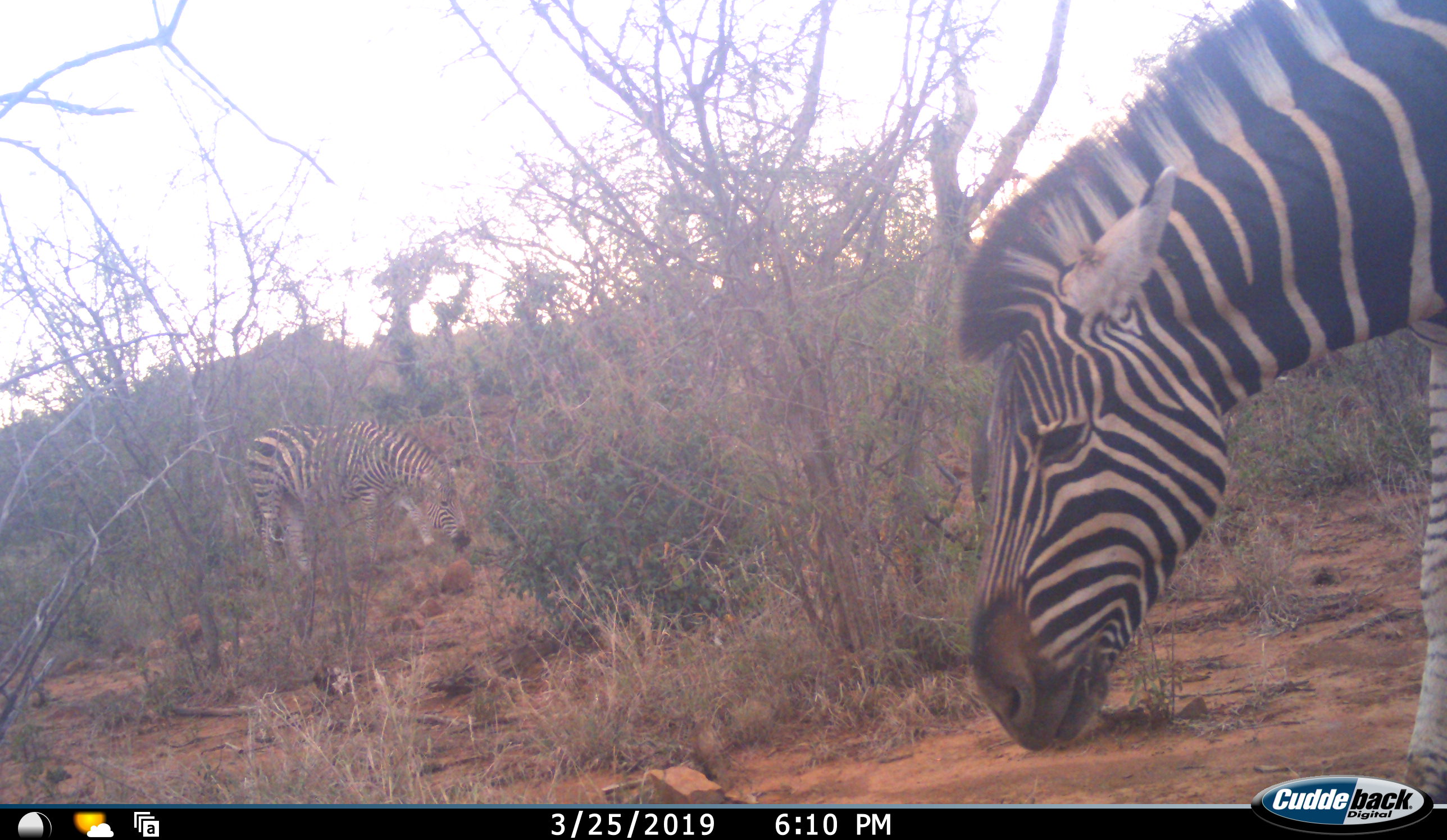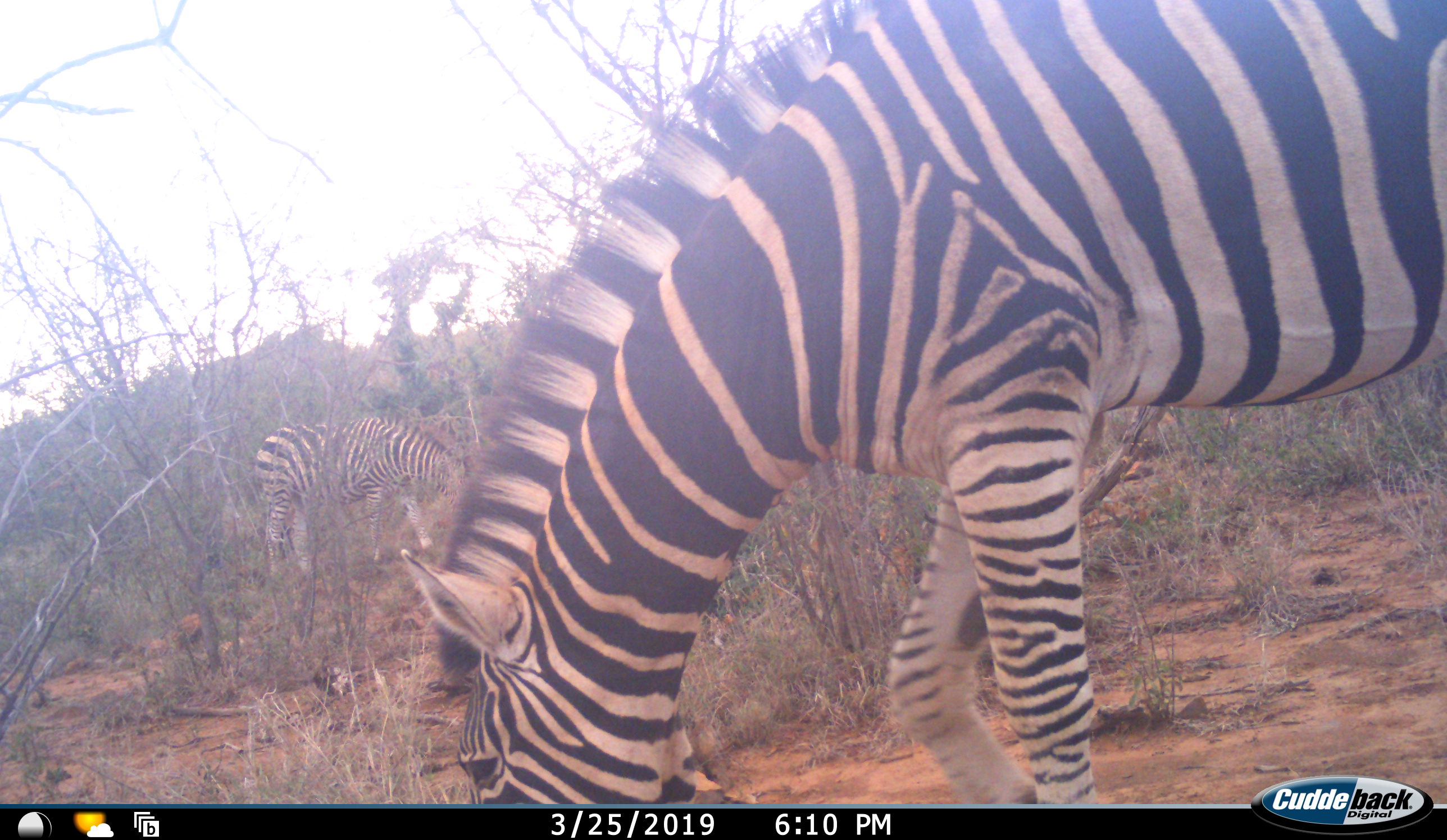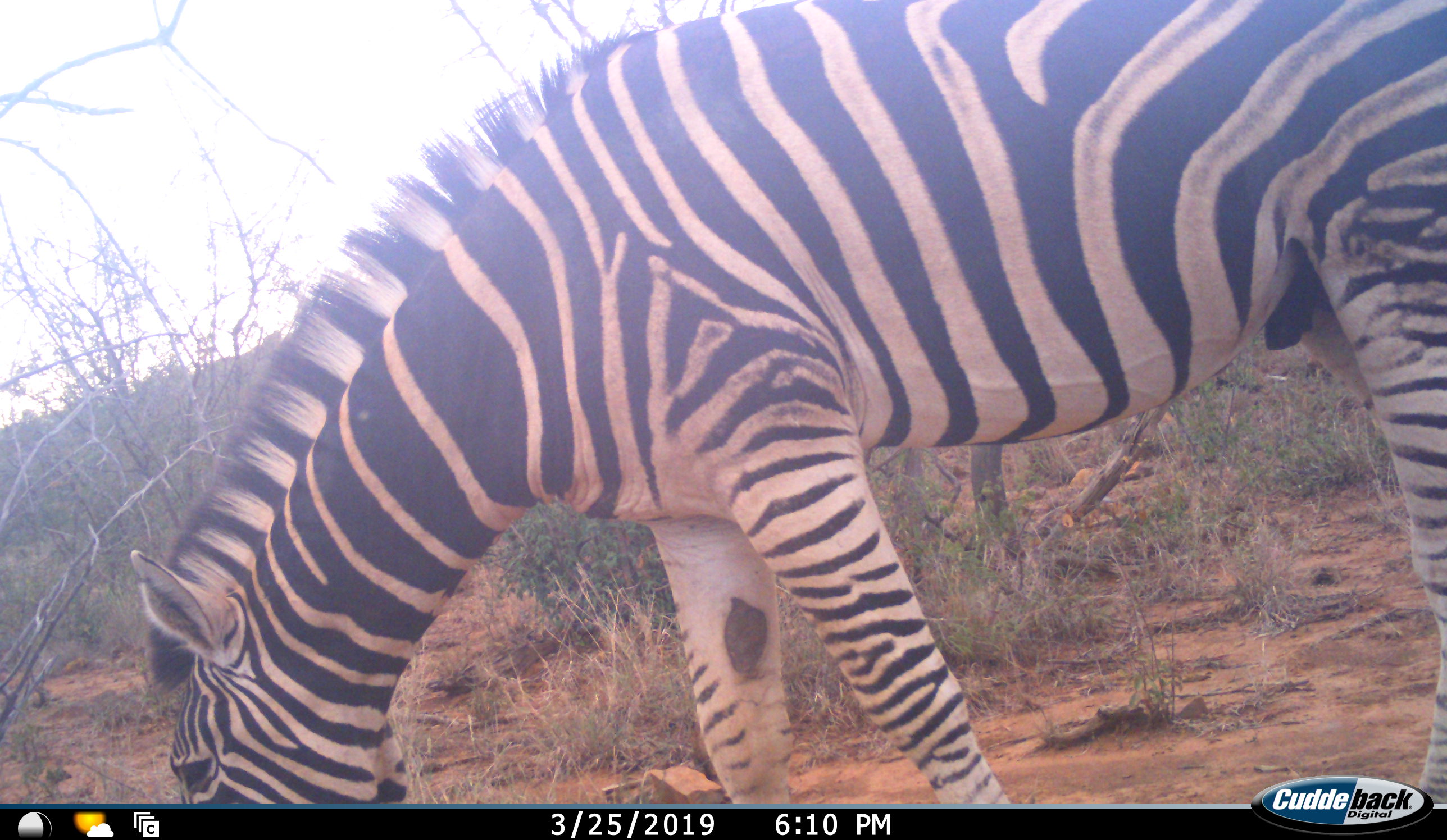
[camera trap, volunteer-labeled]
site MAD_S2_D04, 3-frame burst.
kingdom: Animalia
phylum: Chordata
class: Mammalia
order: Perissodactyla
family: Equidae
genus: Equus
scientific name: Equus quagga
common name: plains zebra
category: zebraplains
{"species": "zebraplains (plains zebra) (Equus quagga)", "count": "2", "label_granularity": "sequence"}